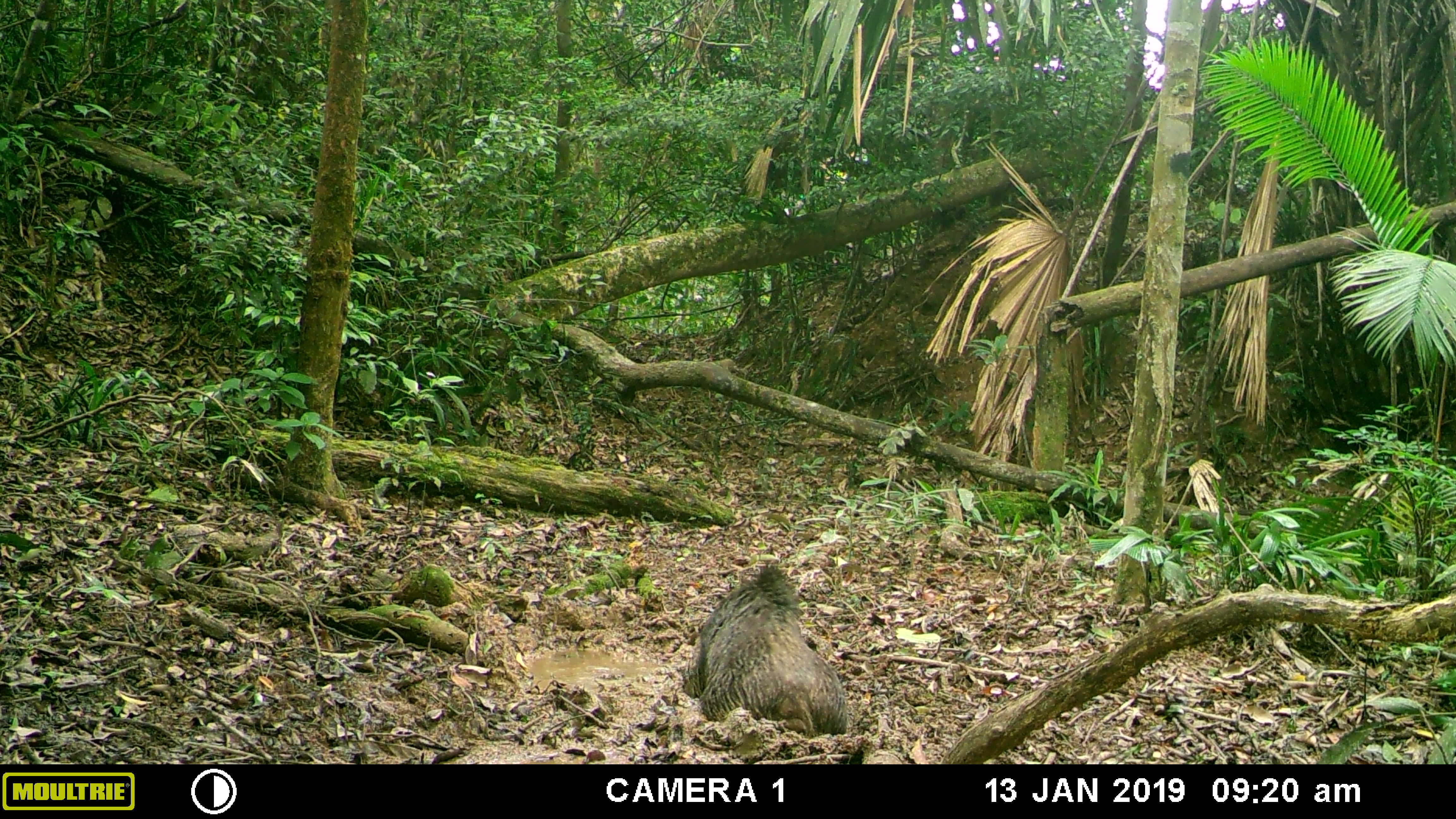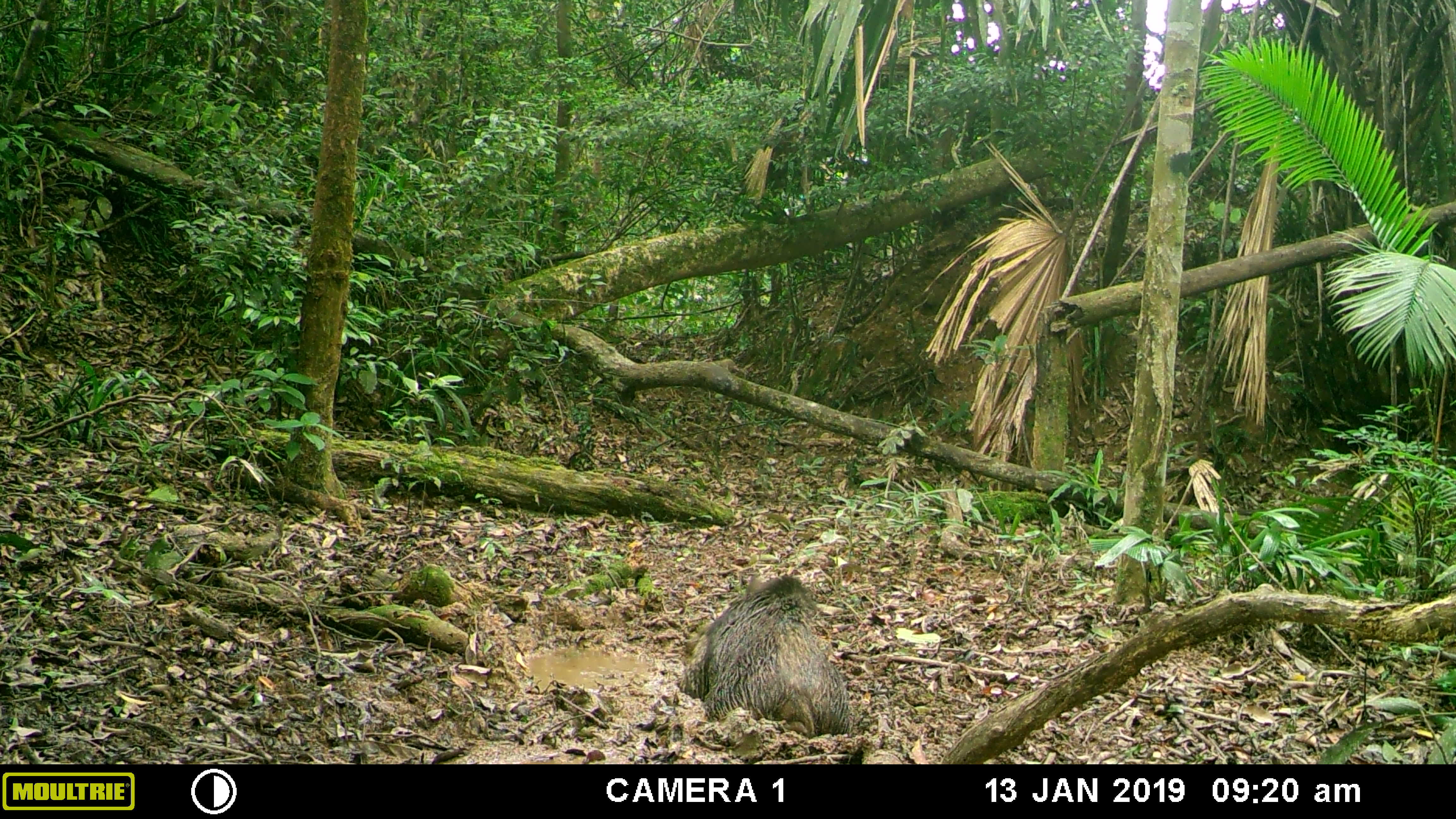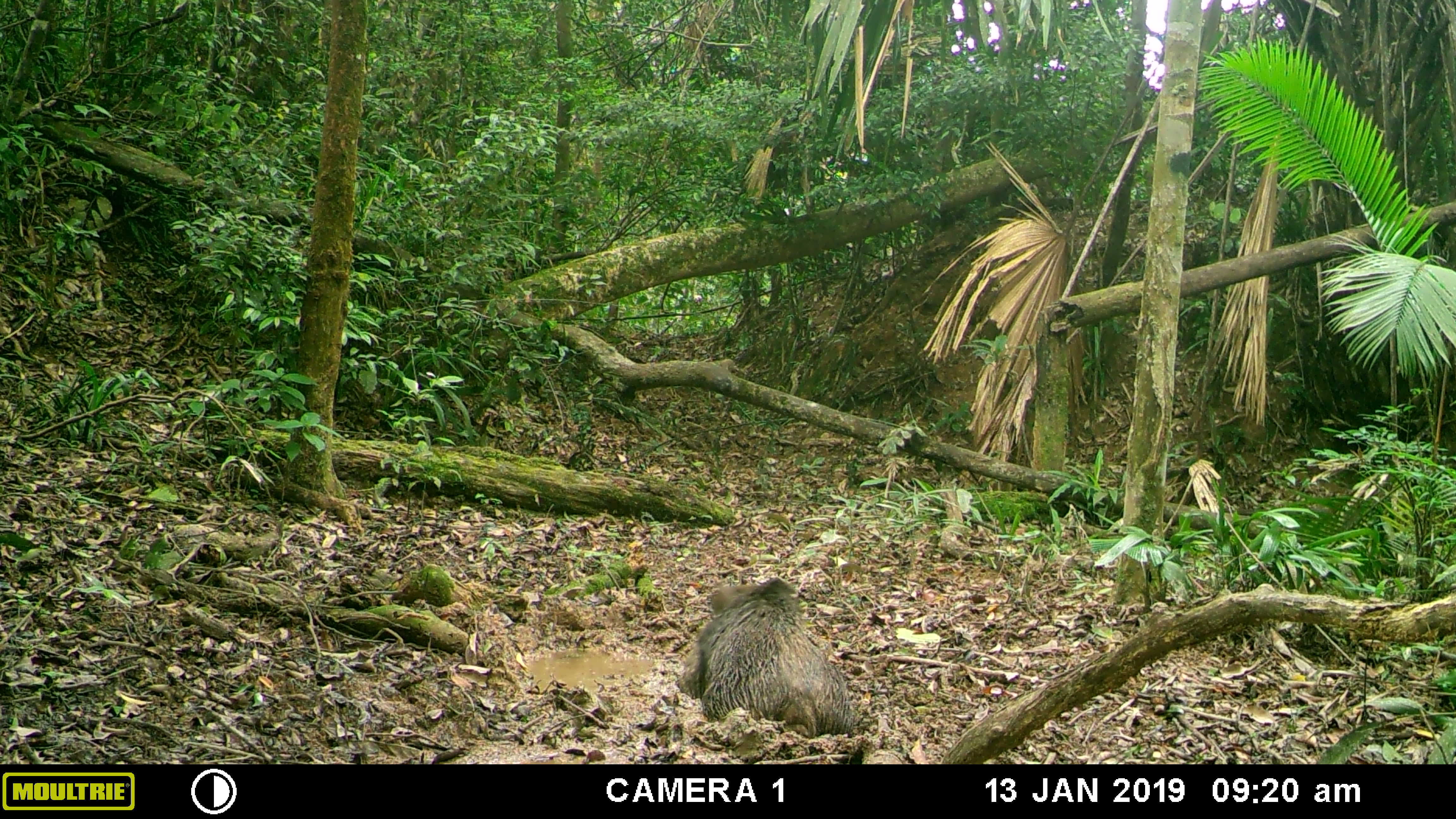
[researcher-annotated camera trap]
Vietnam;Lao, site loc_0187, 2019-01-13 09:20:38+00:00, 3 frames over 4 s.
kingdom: Animalia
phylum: Chordata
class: Mammalia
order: Artiodactyla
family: Suidae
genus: Sus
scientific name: Sus scrofa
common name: eurasian wild pig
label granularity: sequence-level